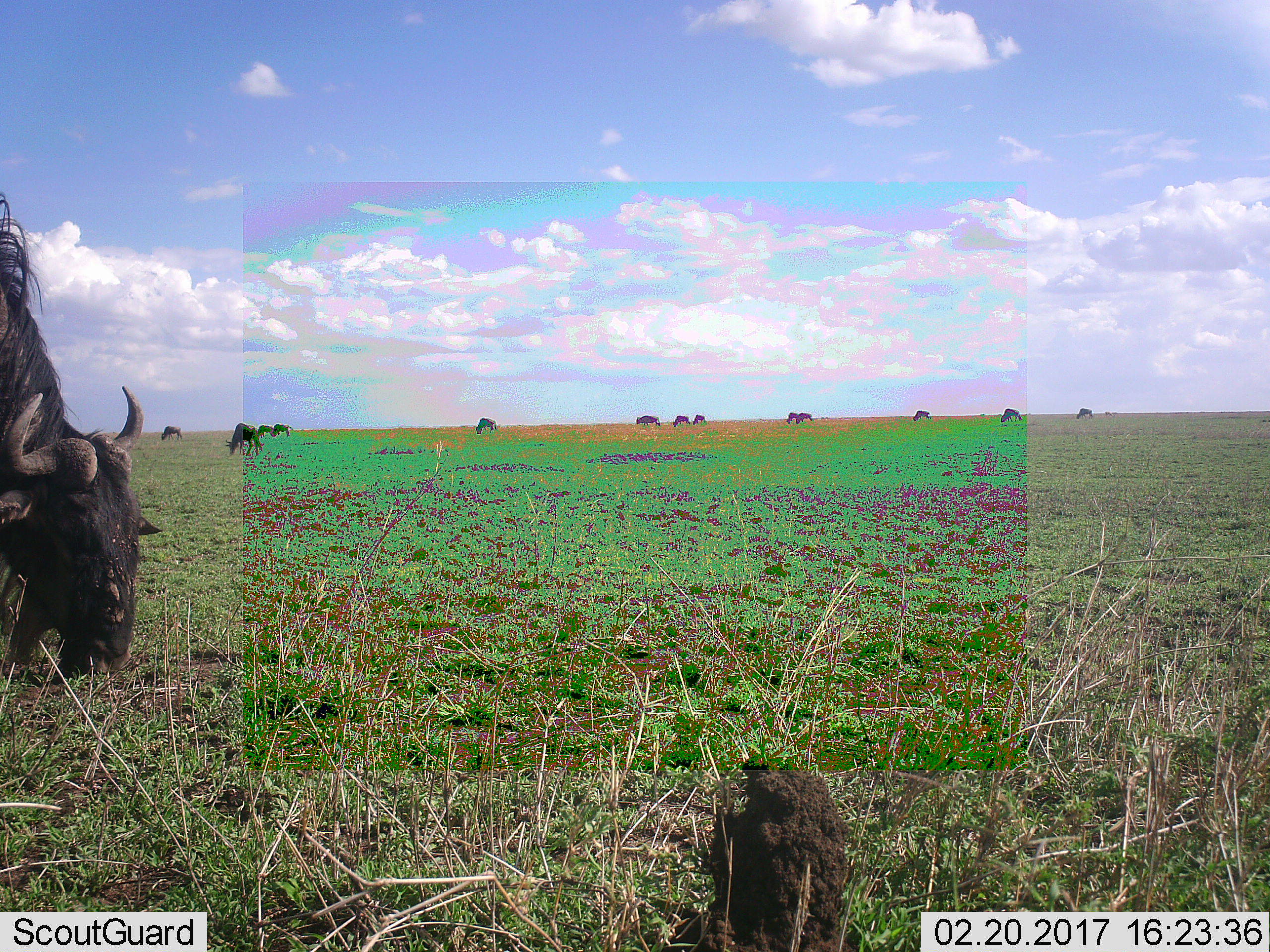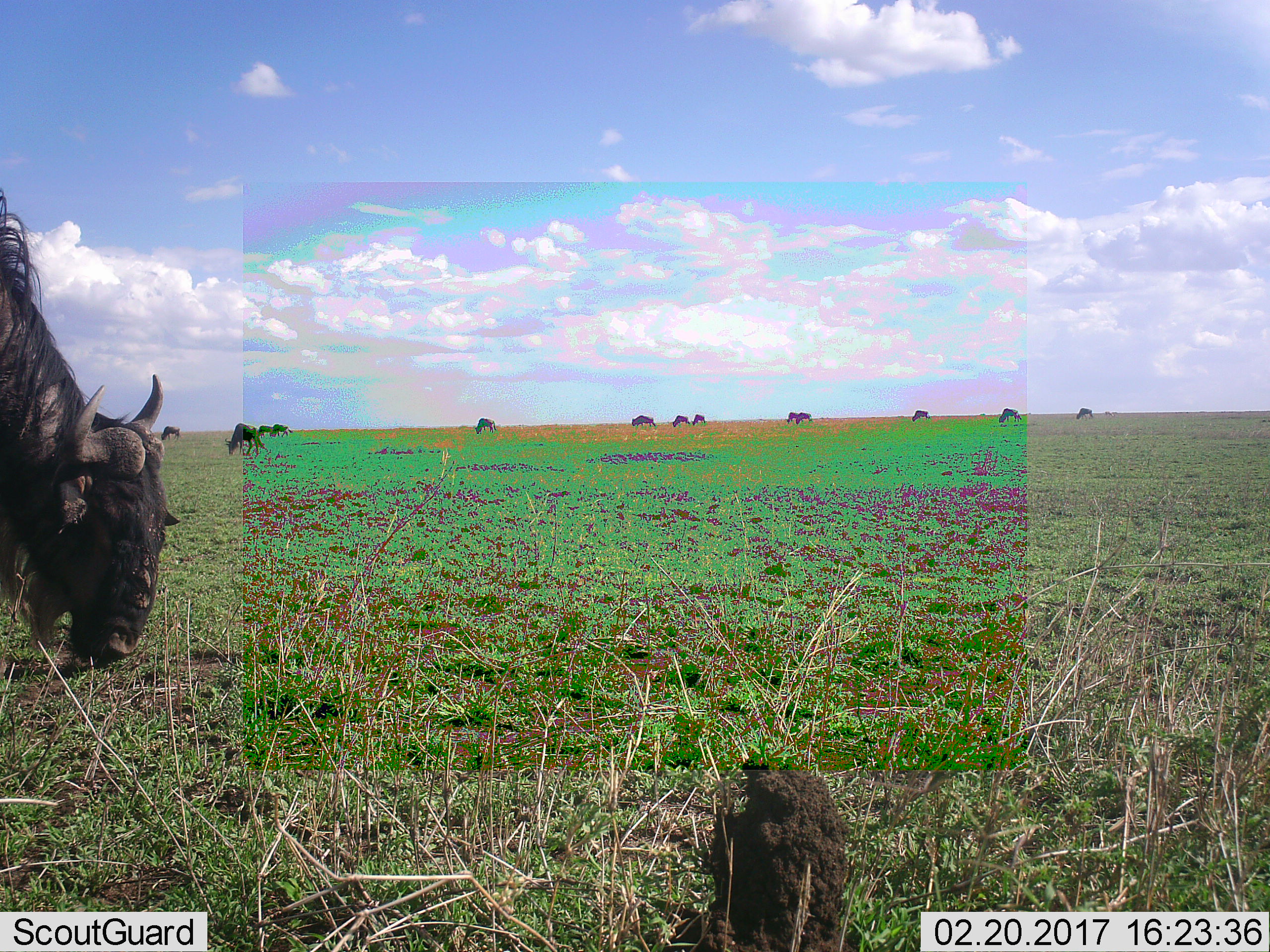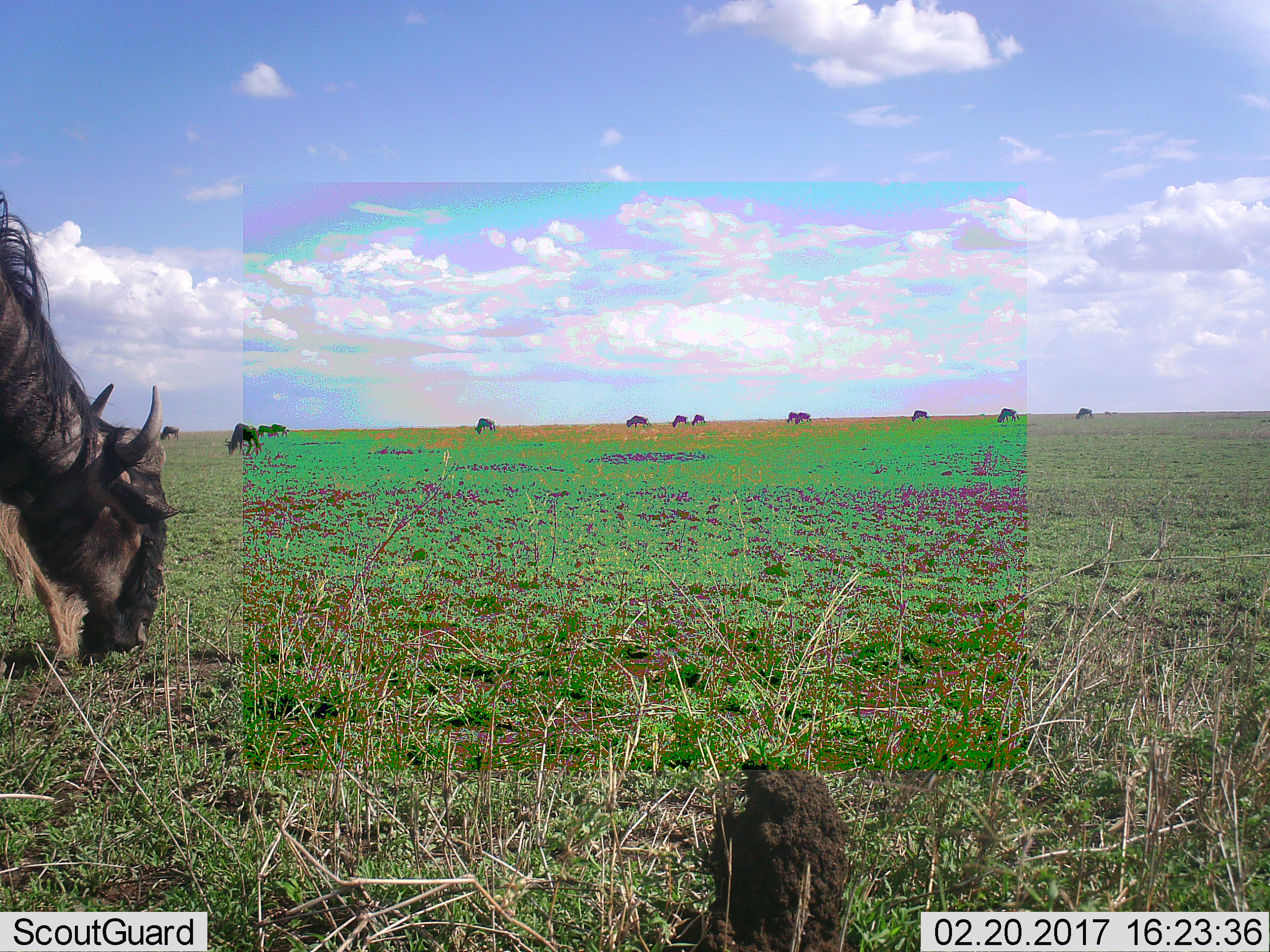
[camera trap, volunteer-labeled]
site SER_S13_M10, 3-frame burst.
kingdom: Animalia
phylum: Chordata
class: Mammalia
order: Artiodactyla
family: Bovidae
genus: Connochaetes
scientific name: Connochaetes taurinus taurinus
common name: blue wildebeest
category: wildebeestblue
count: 11-50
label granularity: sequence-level